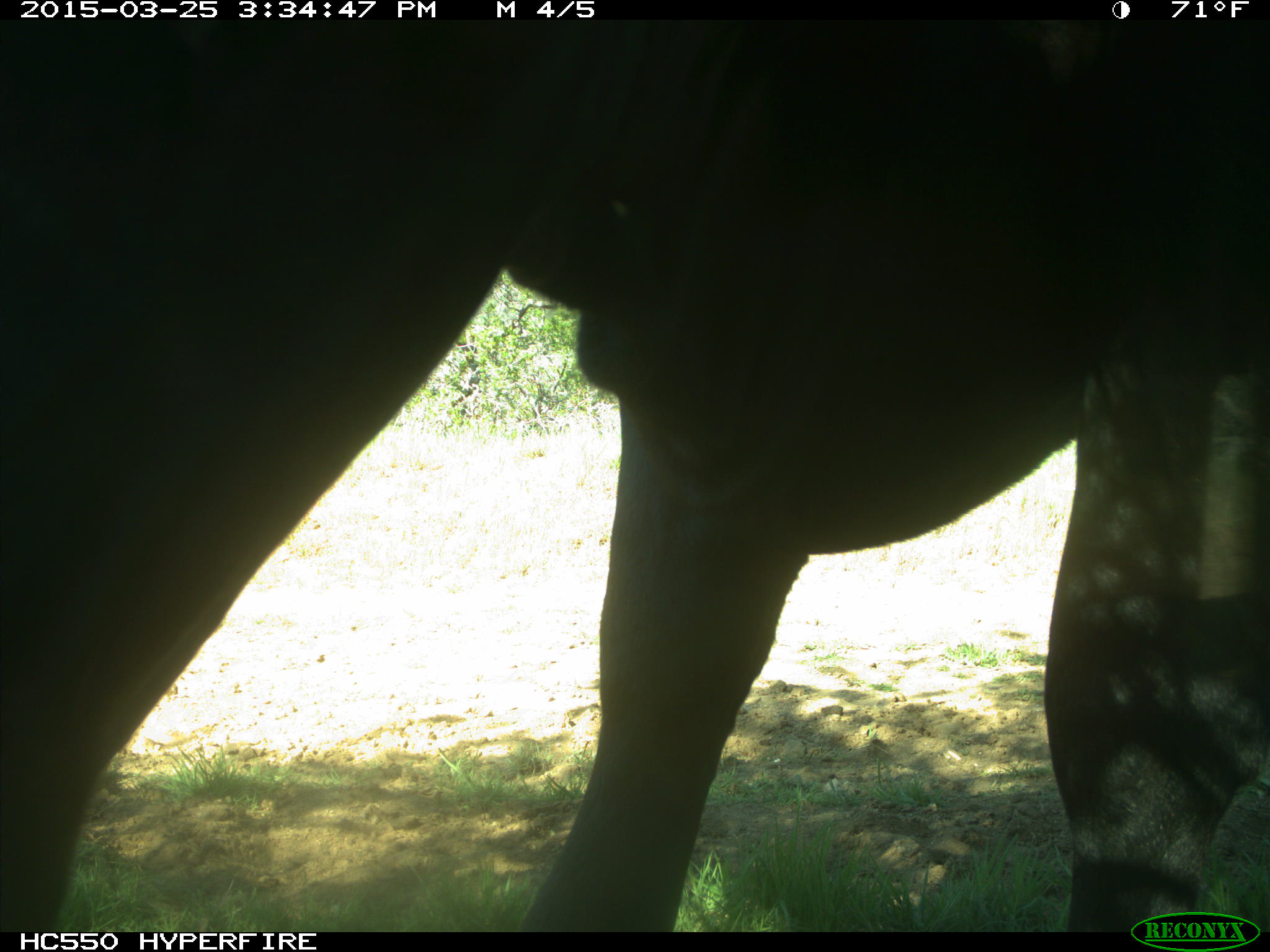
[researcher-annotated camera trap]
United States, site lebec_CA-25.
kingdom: Animalia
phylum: Chordata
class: Mammalia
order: Artiodactyla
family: Bovidae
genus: Bos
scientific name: Bos taurus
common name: domestic cow